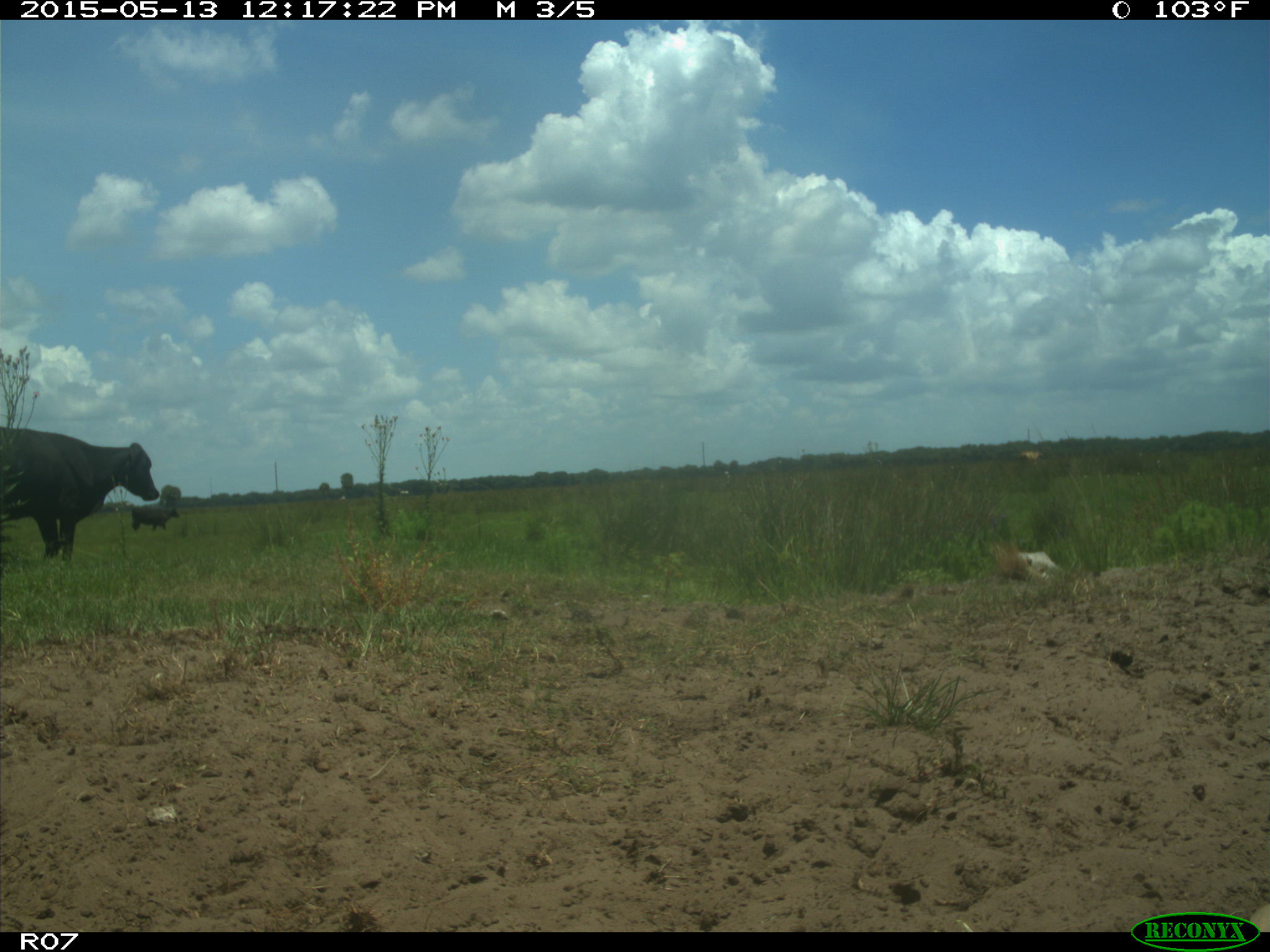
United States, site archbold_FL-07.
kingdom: Animalia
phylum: Chordata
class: Mammalia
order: Artiodactyla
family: Bovidae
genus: Bos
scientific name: Bos taurus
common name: domestic cow